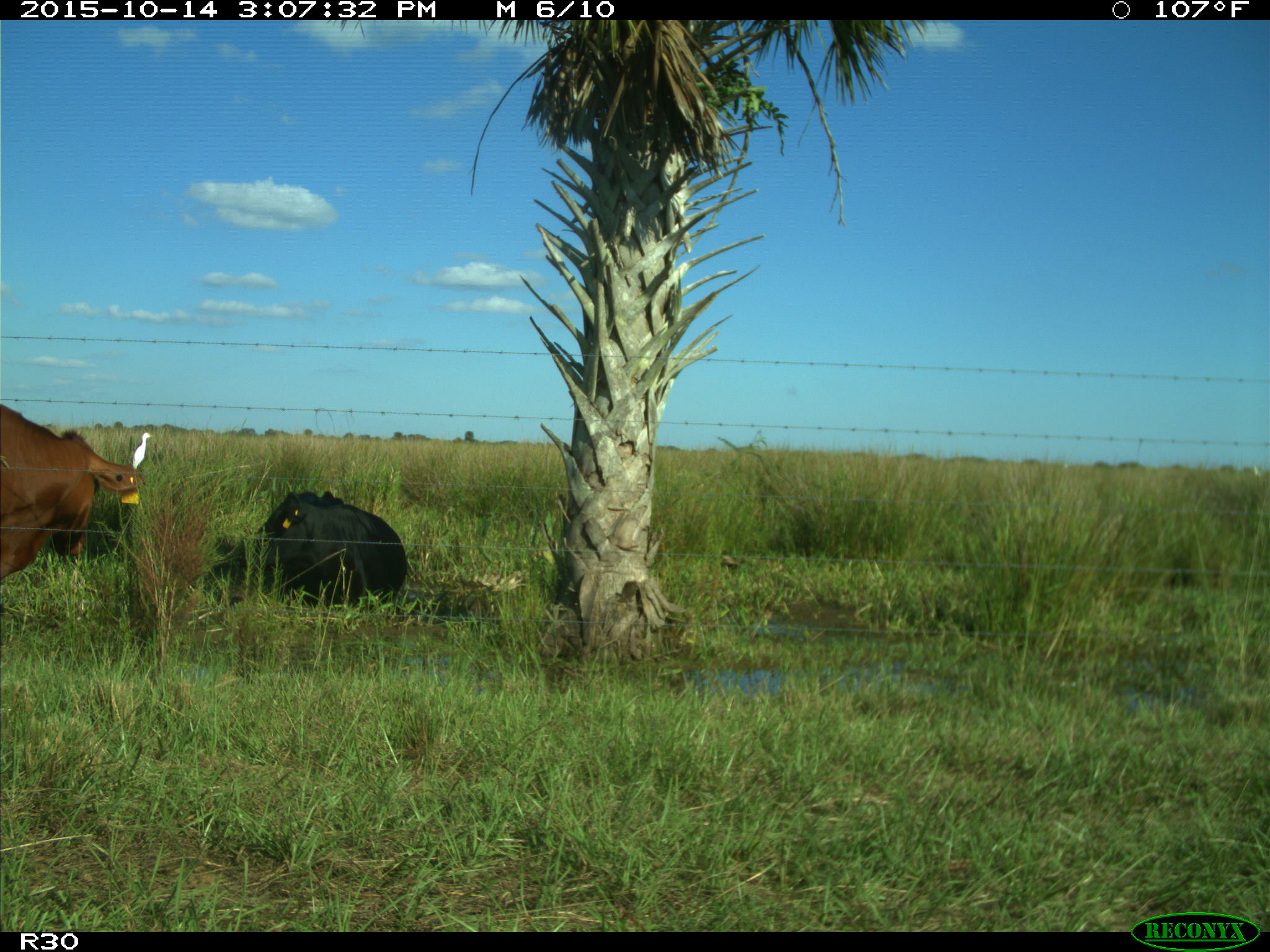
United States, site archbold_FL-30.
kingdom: Animalia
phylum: Chordata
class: Mammalia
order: Artiodactyla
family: Bovidae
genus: Bos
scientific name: Bos taurus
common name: domestic cow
Bos taurus (domestic cow).